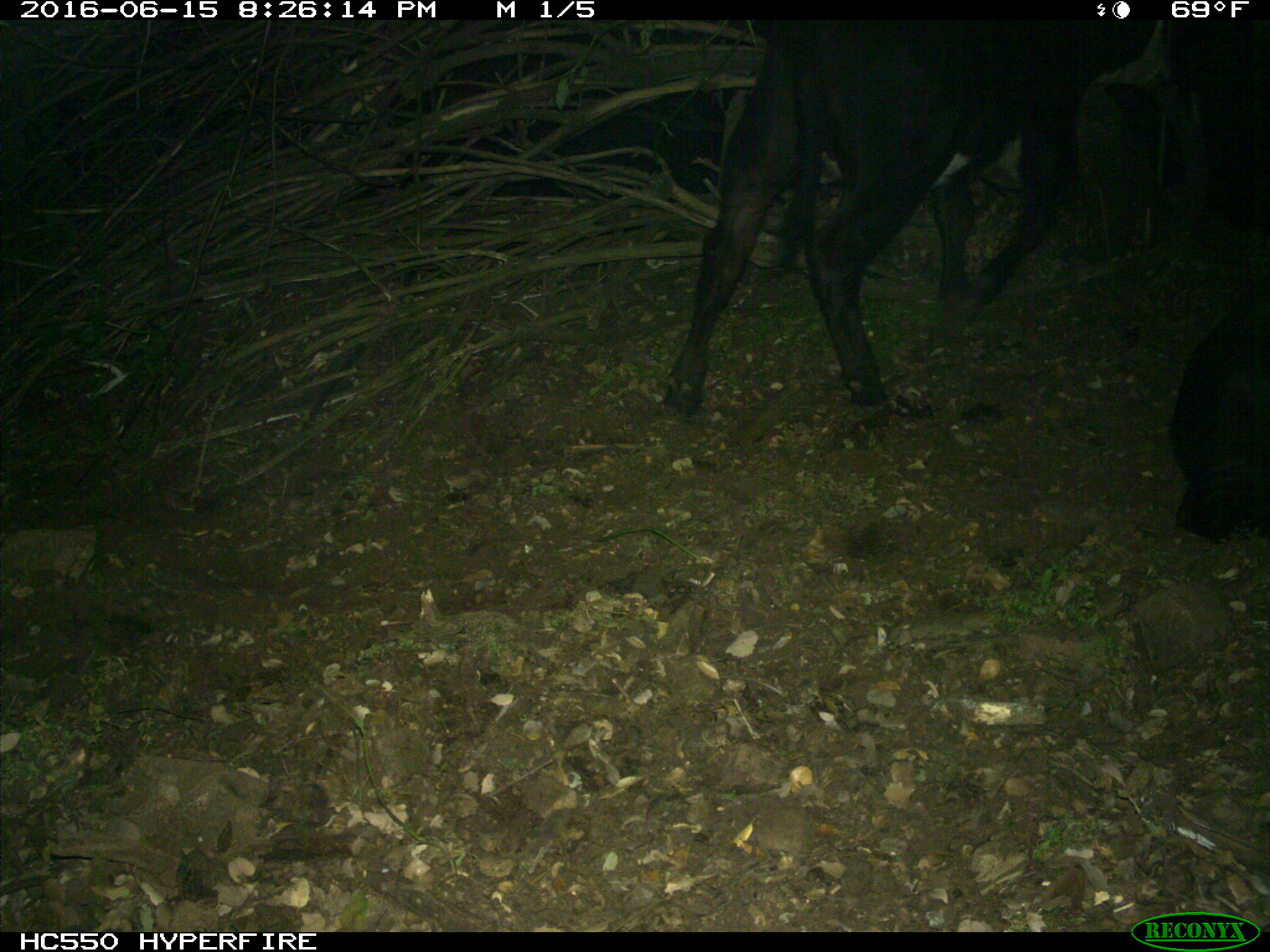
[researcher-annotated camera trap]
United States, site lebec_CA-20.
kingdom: Animalia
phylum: Chordata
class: Mammalia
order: Artiodactyla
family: Bovidae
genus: Bos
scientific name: Bos taurus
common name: domestic cow